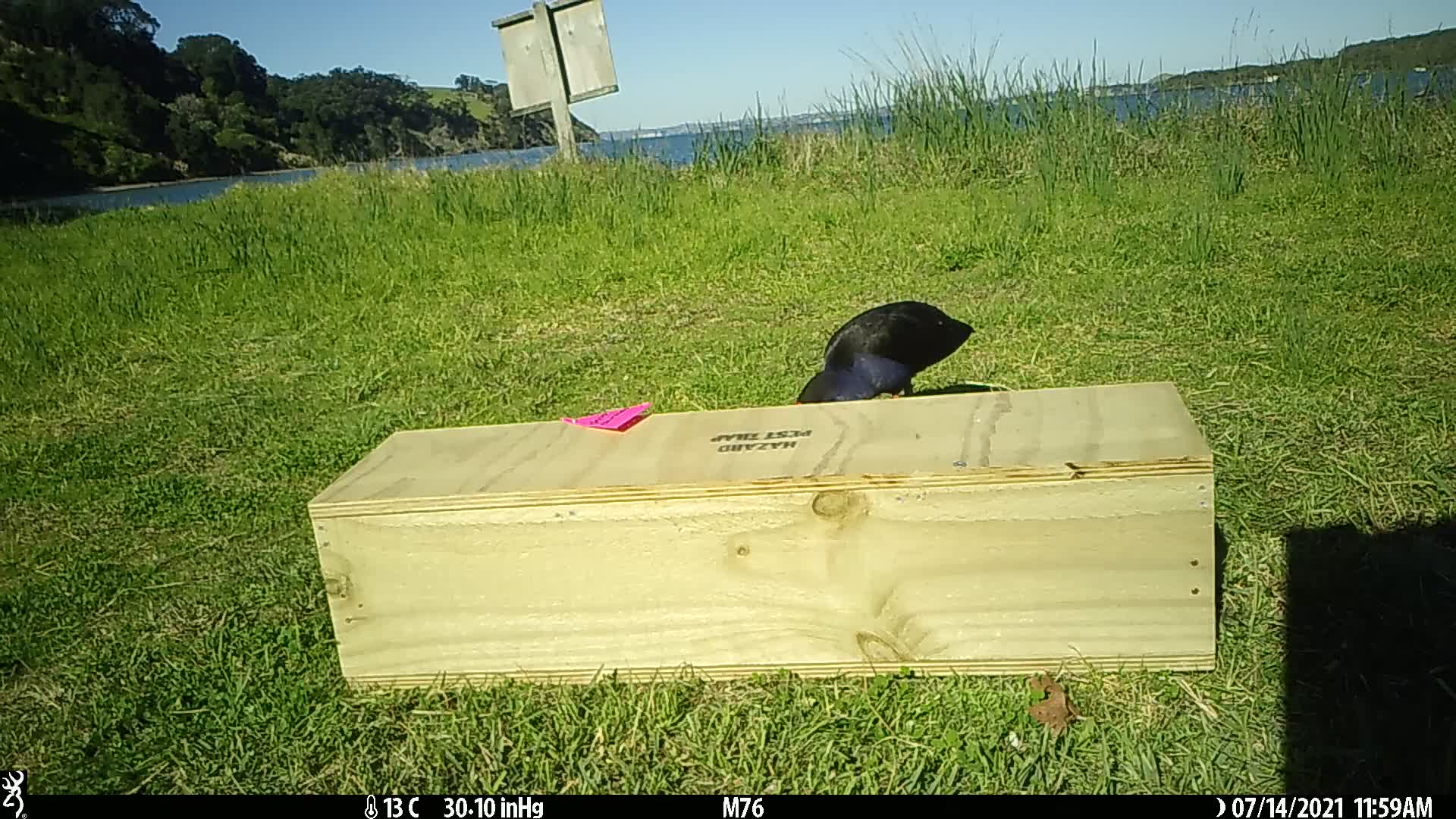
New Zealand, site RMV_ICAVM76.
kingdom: Animalia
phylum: Chordata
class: Aves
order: Gruiformes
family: Rallidae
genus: Porphyrio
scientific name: Porphyrio melanotus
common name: australasian swamphen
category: pukeko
Pukeko (australasian swamphen) (Porphyrio melanotus).